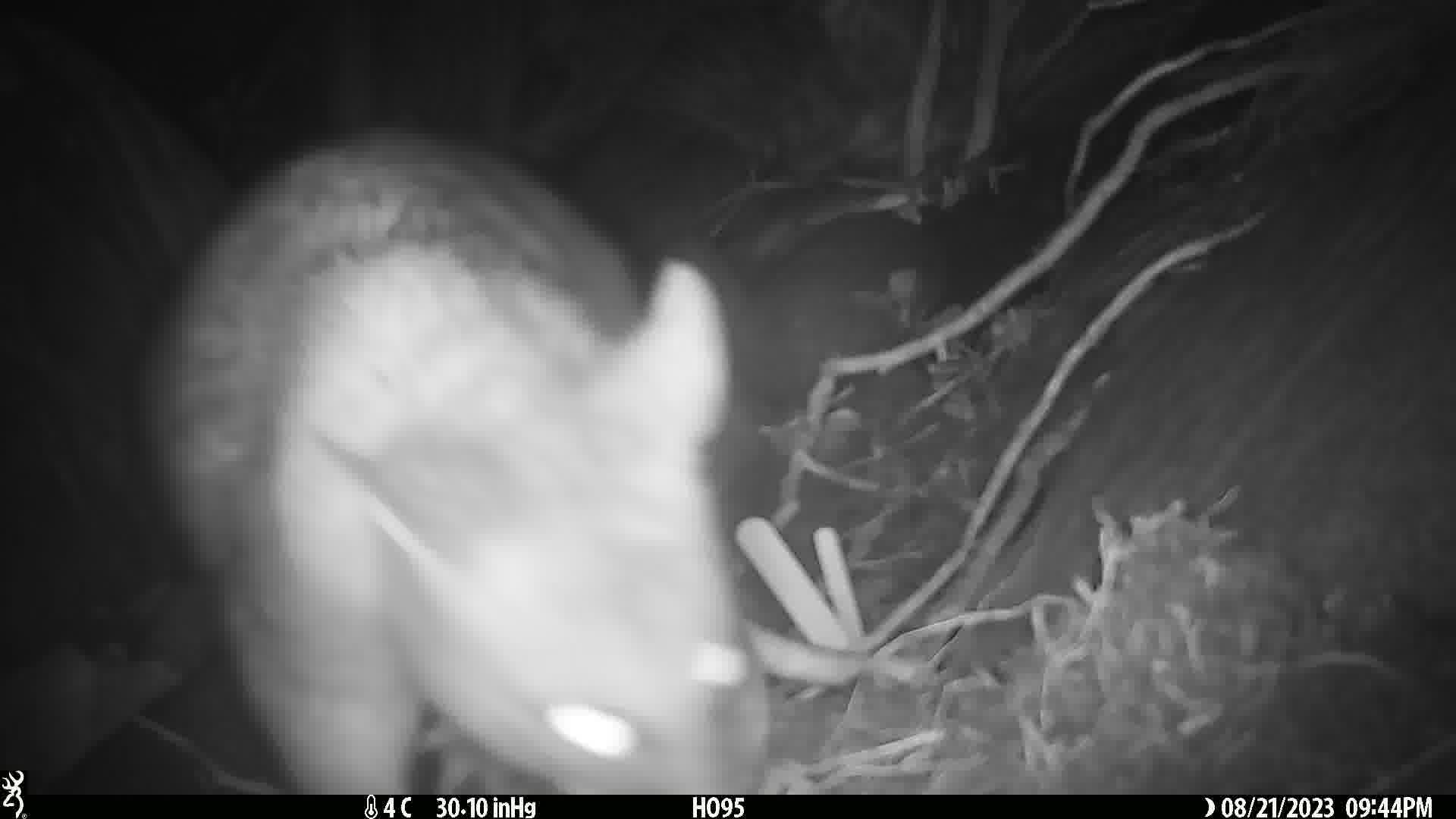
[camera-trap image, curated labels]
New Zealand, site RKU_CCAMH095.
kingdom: Animalia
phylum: Chordata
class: Mammalia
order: Diprotodontia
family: Phalangeridae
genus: Trichosurus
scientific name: Trichosurus vulpecula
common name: common brushtail possum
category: possum